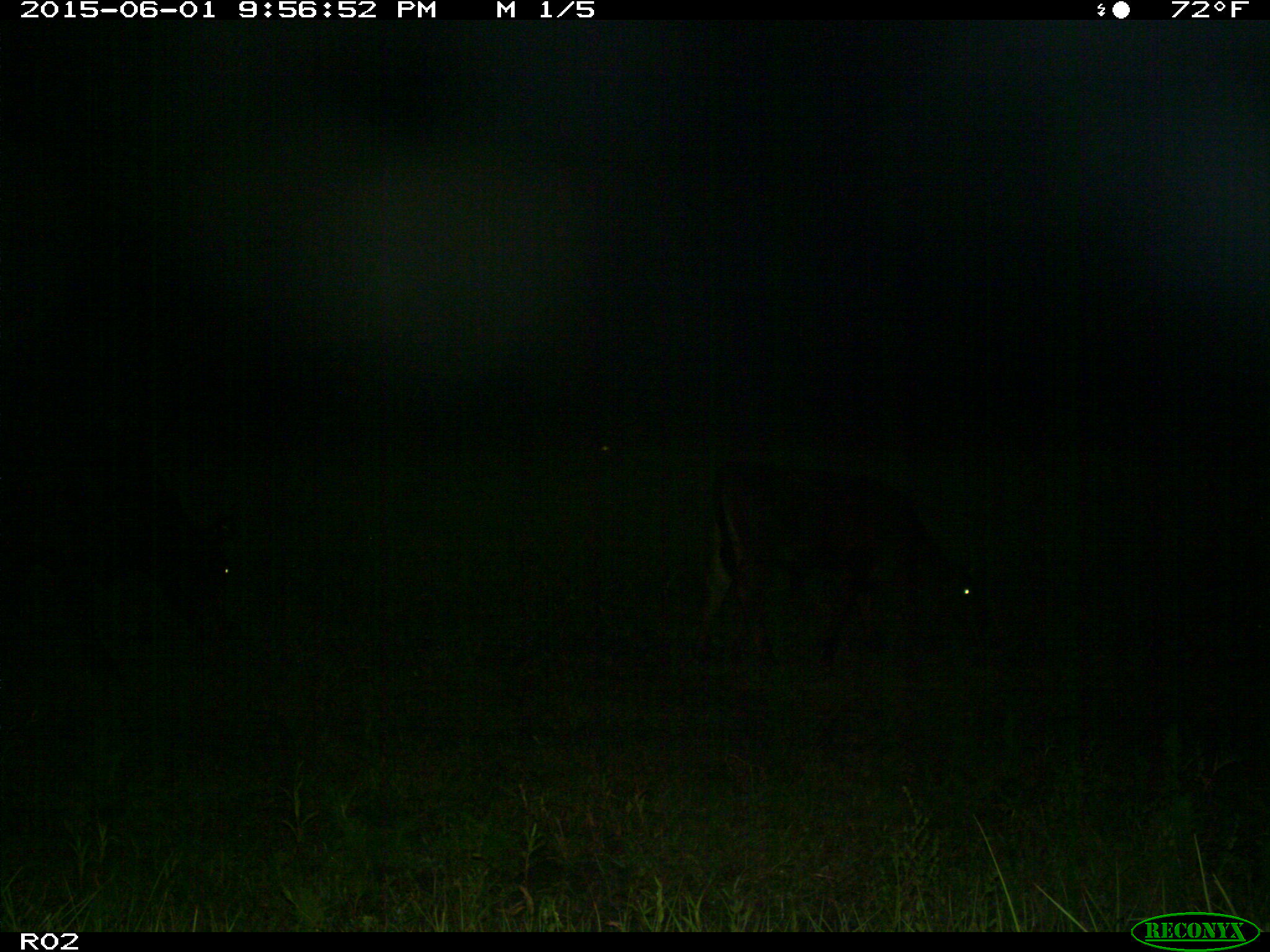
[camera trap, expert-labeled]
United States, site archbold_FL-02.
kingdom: Animalia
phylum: Chordata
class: Mammalia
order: Artiodactyla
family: Bovidae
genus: Bos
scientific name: Bos taurus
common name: domestic cow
Bos taurus (domestic cow).